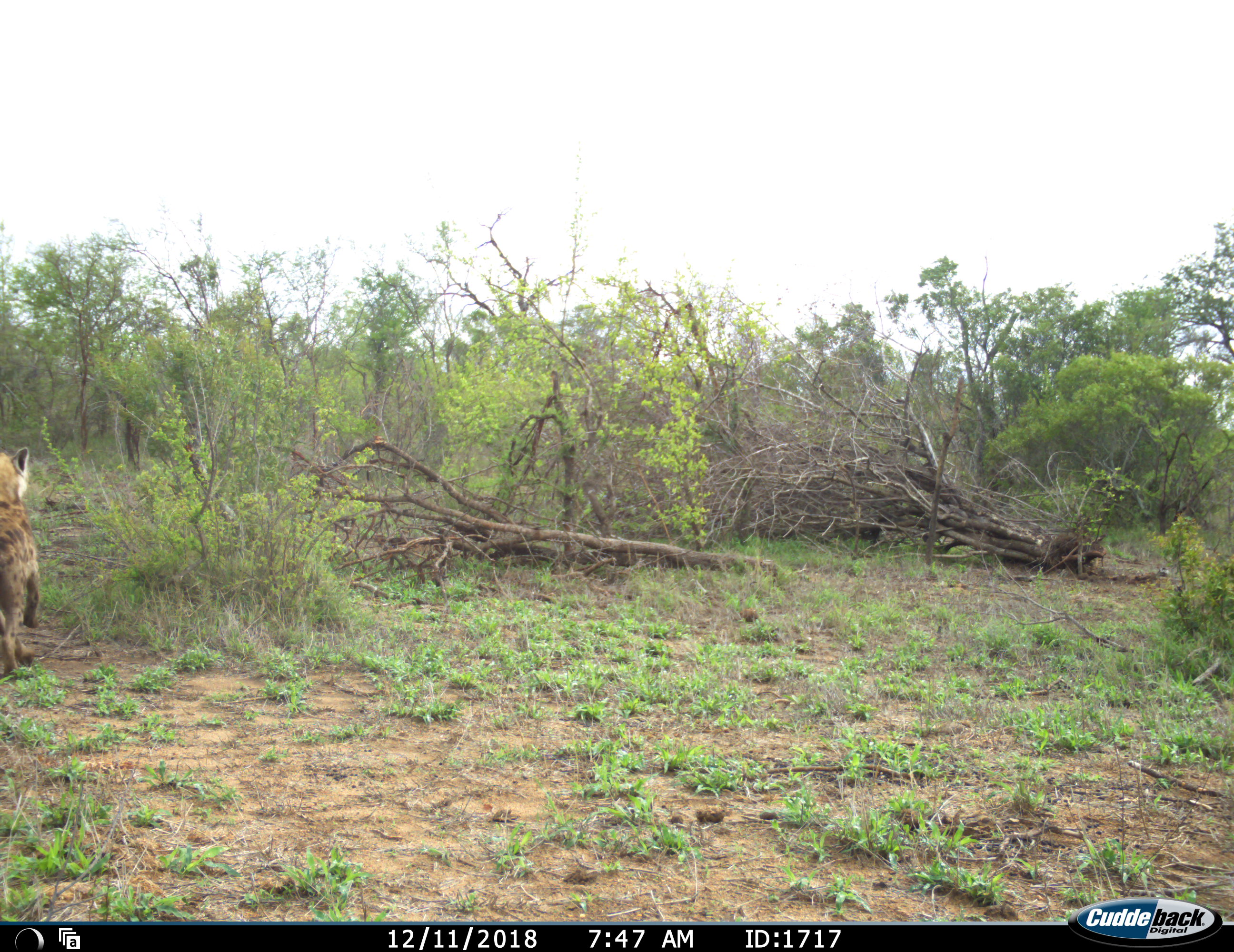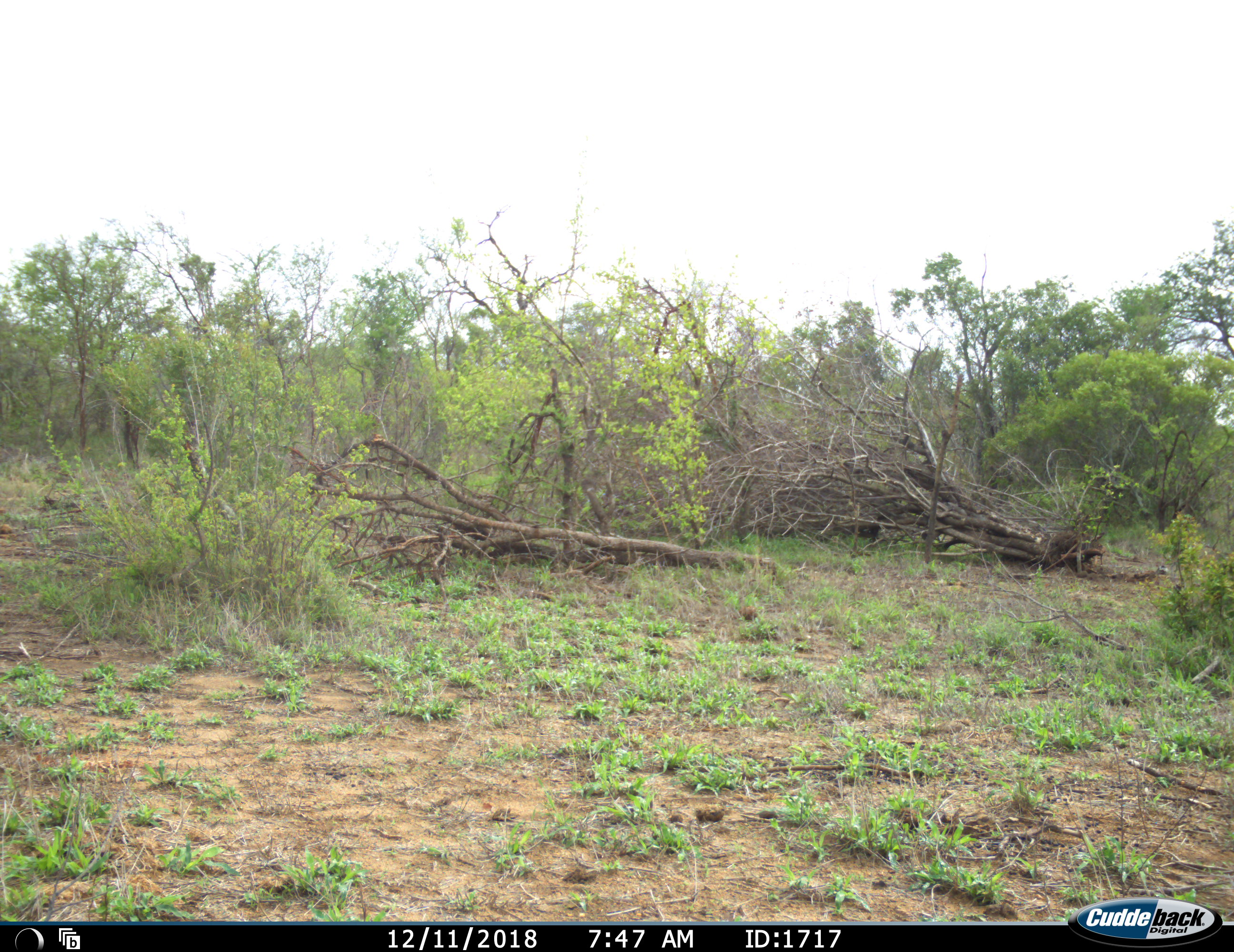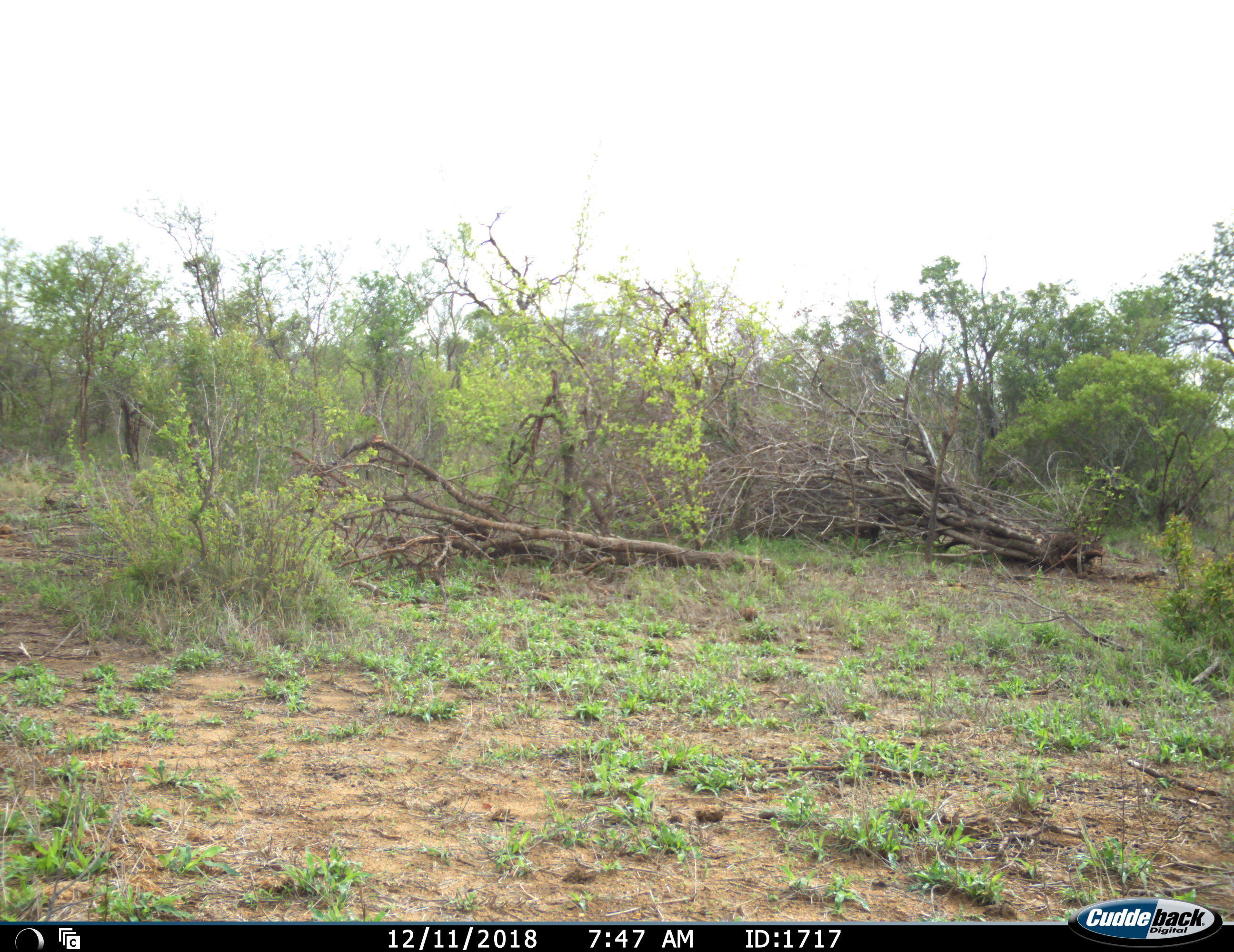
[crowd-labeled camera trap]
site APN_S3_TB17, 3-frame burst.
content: unidentified animal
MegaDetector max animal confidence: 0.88